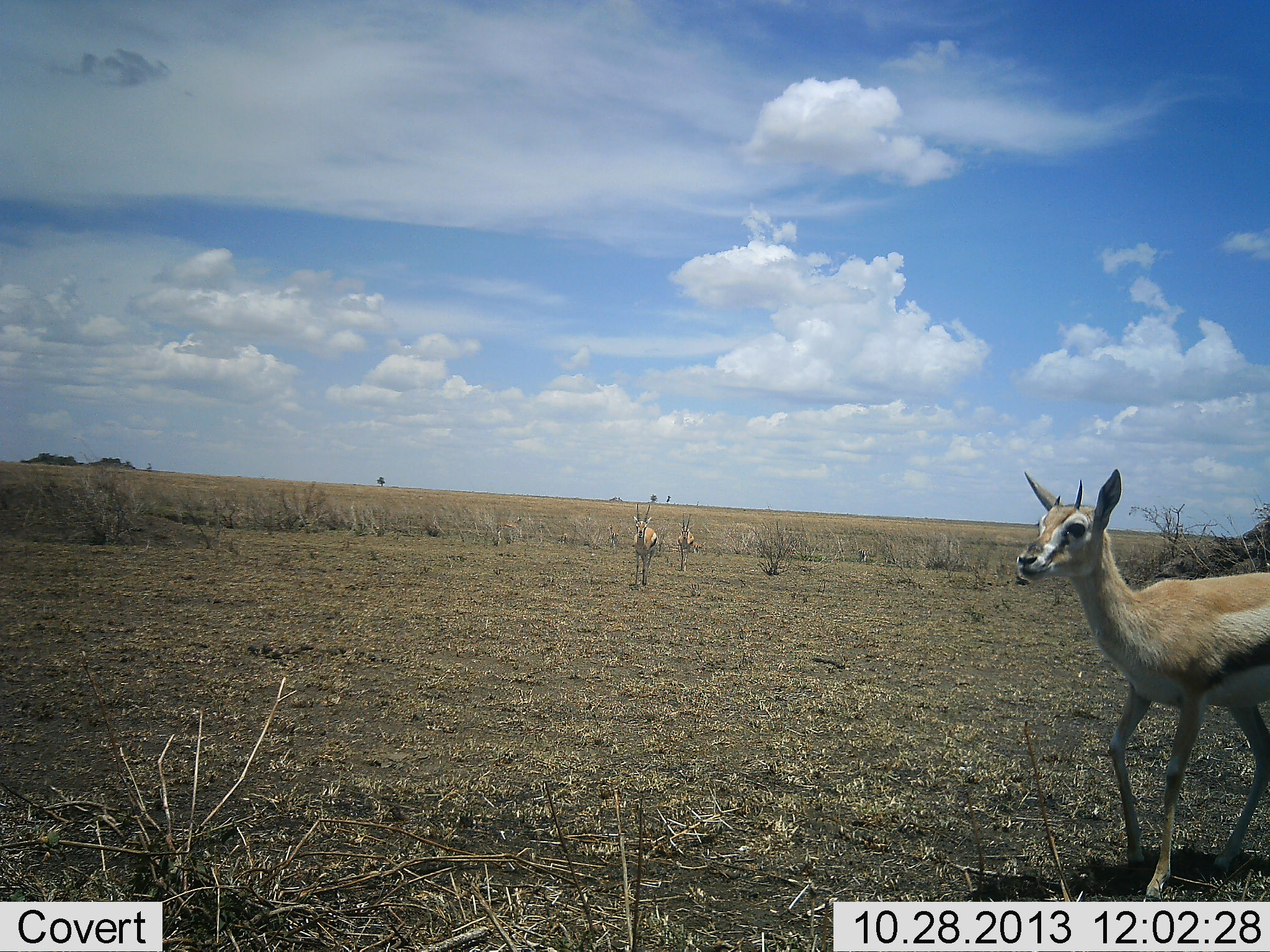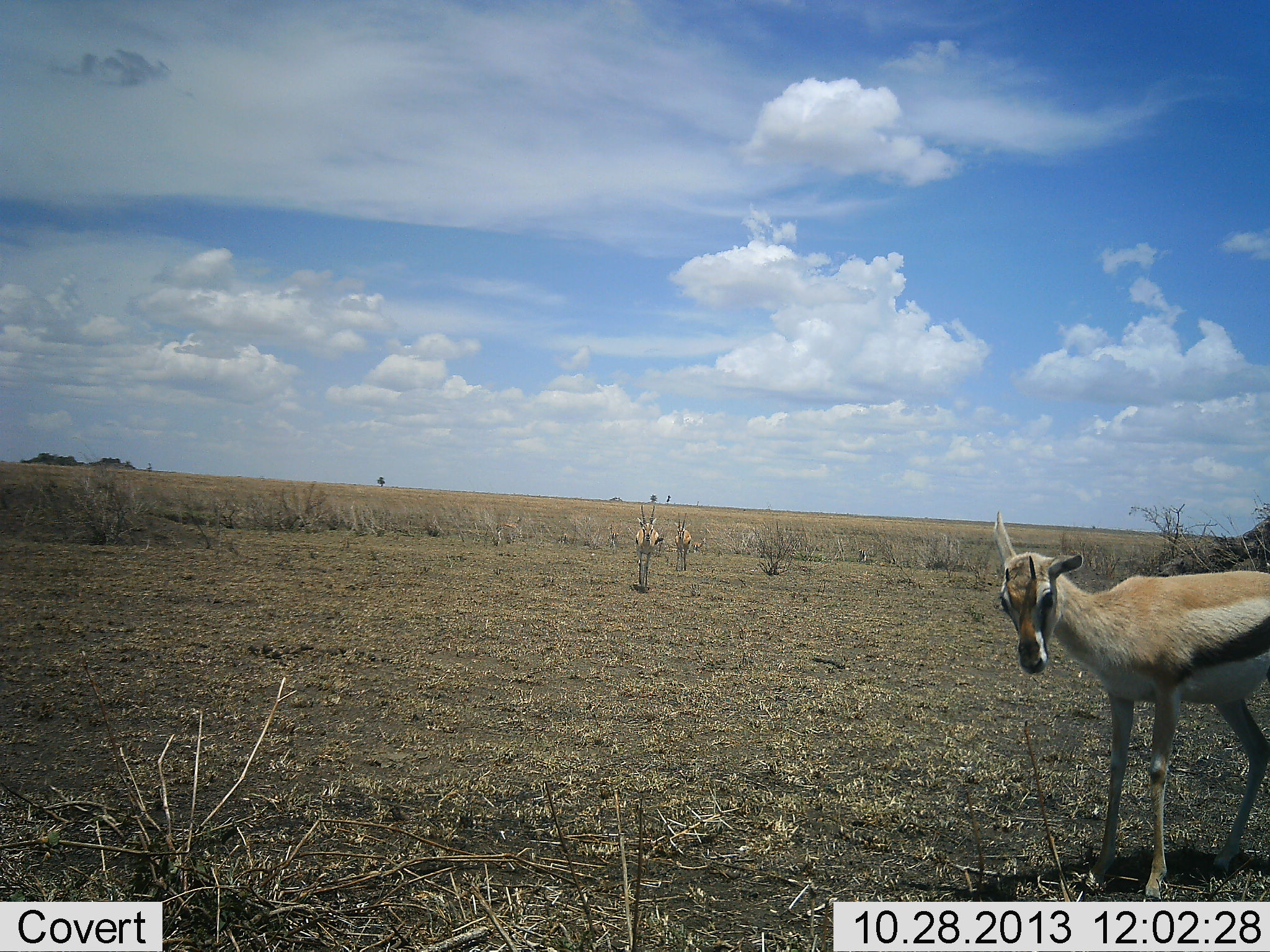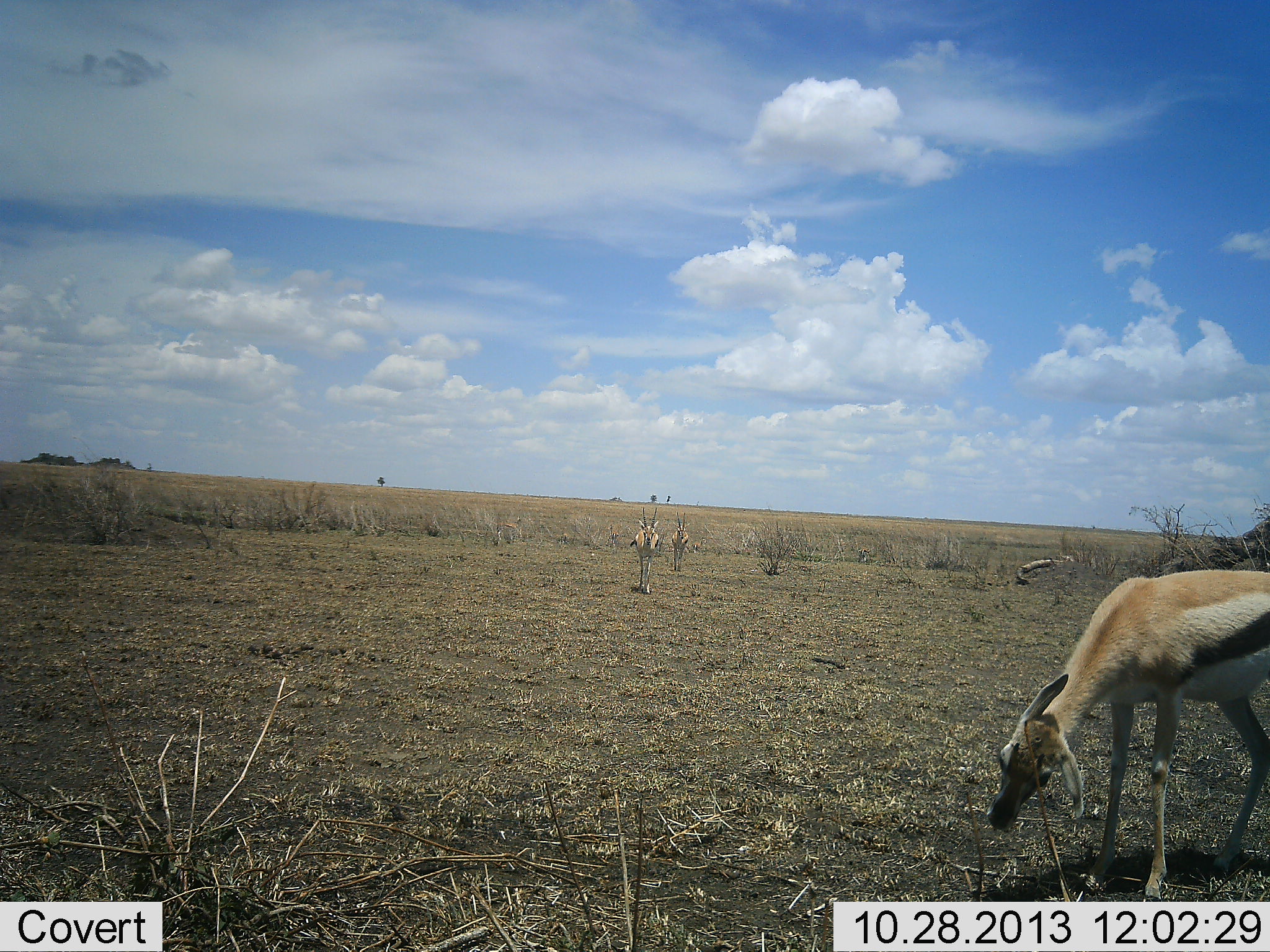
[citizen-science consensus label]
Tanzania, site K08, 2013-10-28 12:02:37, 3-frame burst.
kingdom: Animalia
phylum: Chordata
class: Mammalia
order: Artiodactyla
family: Bovidae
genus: Eudorcas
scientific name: Eudorcas thomsonii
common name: thomson's gazelle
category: gazellethomsons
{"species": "gazellethomsons (thomson's gazelle) (Eudorcas thomsonii)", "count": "3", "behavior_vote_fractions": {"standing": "63%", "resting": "6%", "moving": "89%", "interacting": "0%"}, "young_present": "6%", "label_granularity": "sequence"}